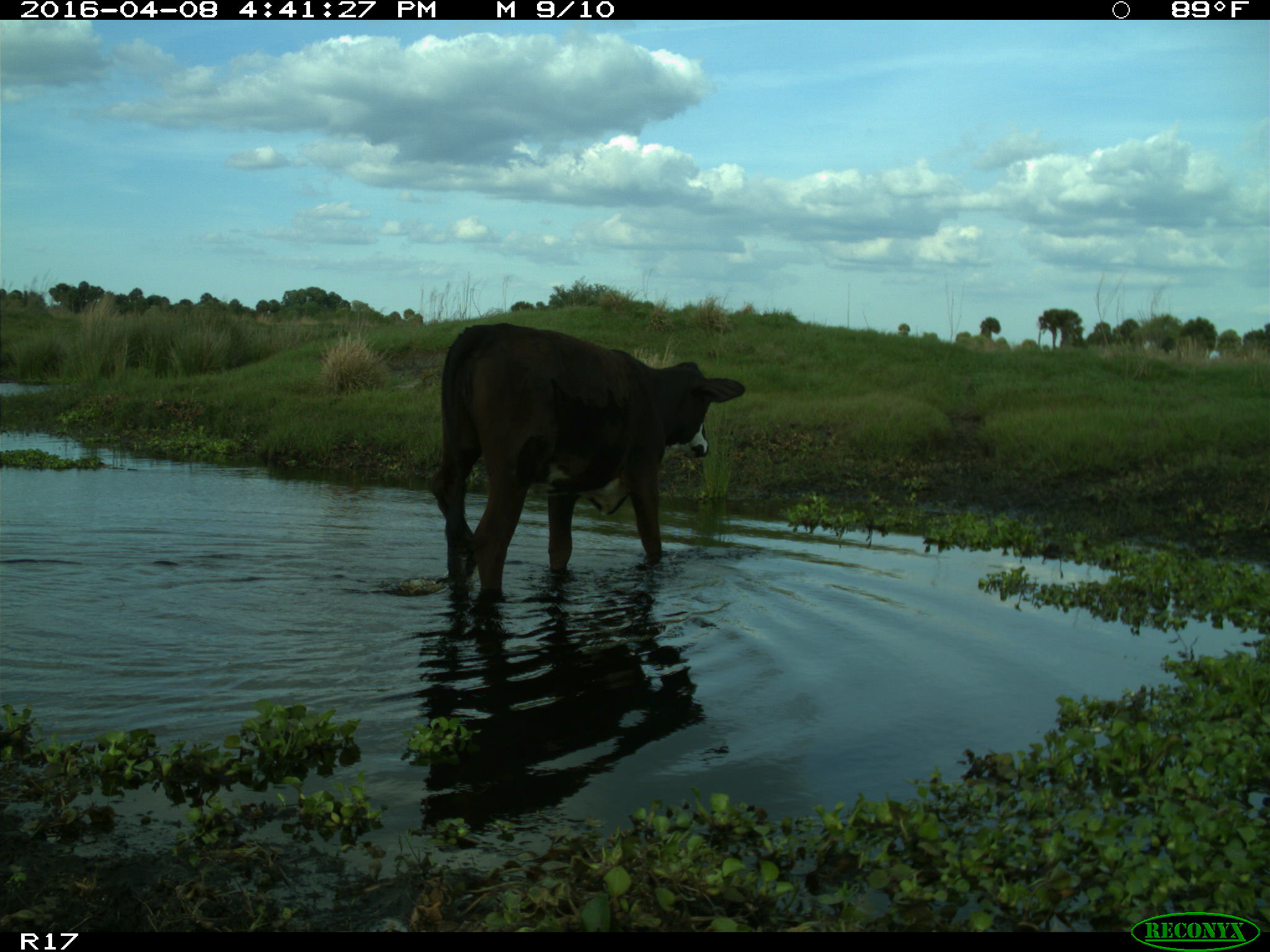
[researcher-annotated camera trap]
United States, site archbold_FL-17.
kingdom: Animalia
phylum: Chordata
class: Mammalia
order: Artiodactyla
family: Bovidae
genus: Bos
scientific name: Bos taurus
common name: domestic cow